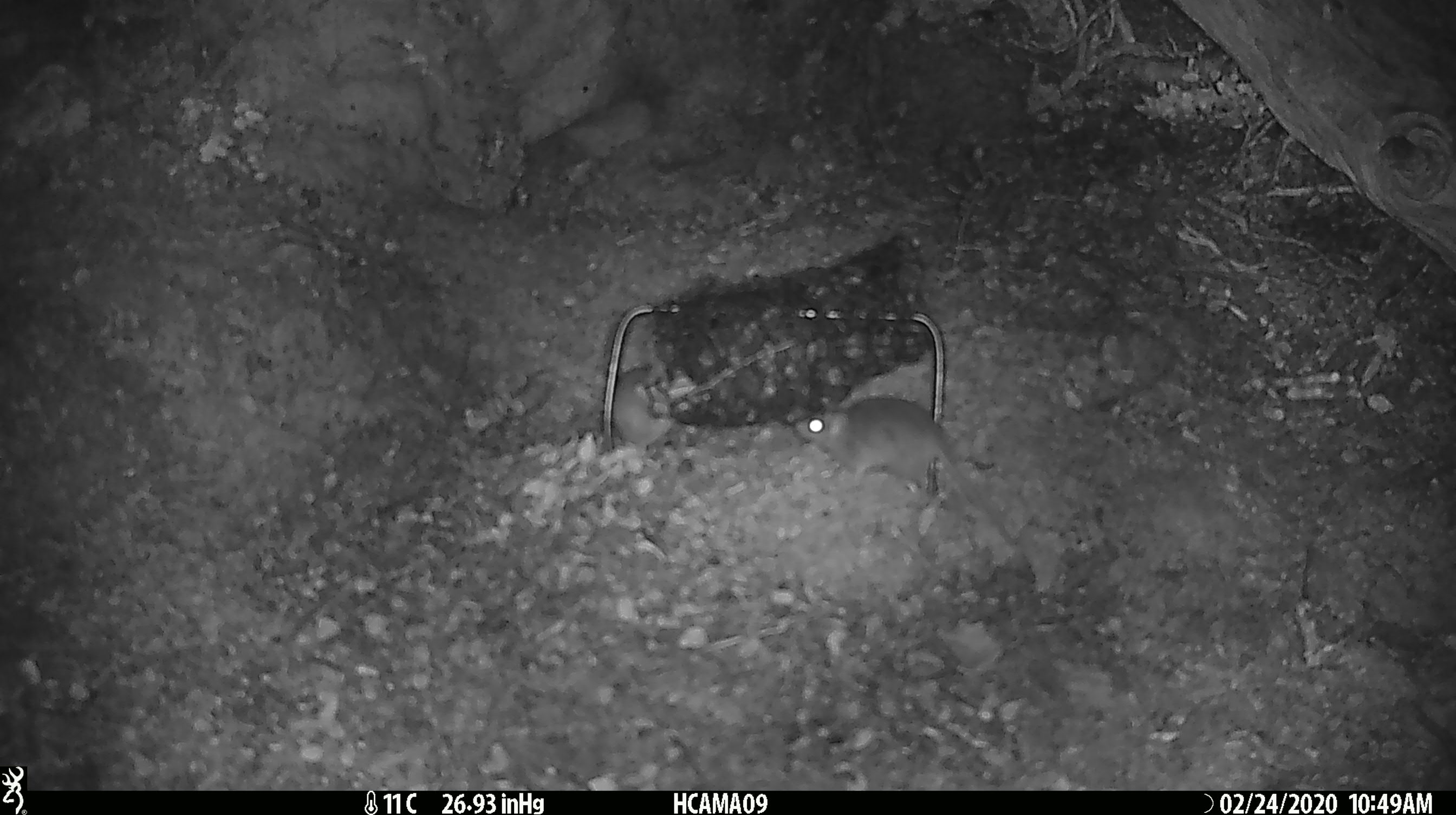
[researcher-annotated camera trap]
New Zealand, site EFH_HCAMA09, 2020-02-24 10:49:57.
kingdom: Animalia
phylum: Chordata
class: Mammalia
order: Rodentia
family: Muridae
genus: Mus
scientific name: Mus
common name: mouse